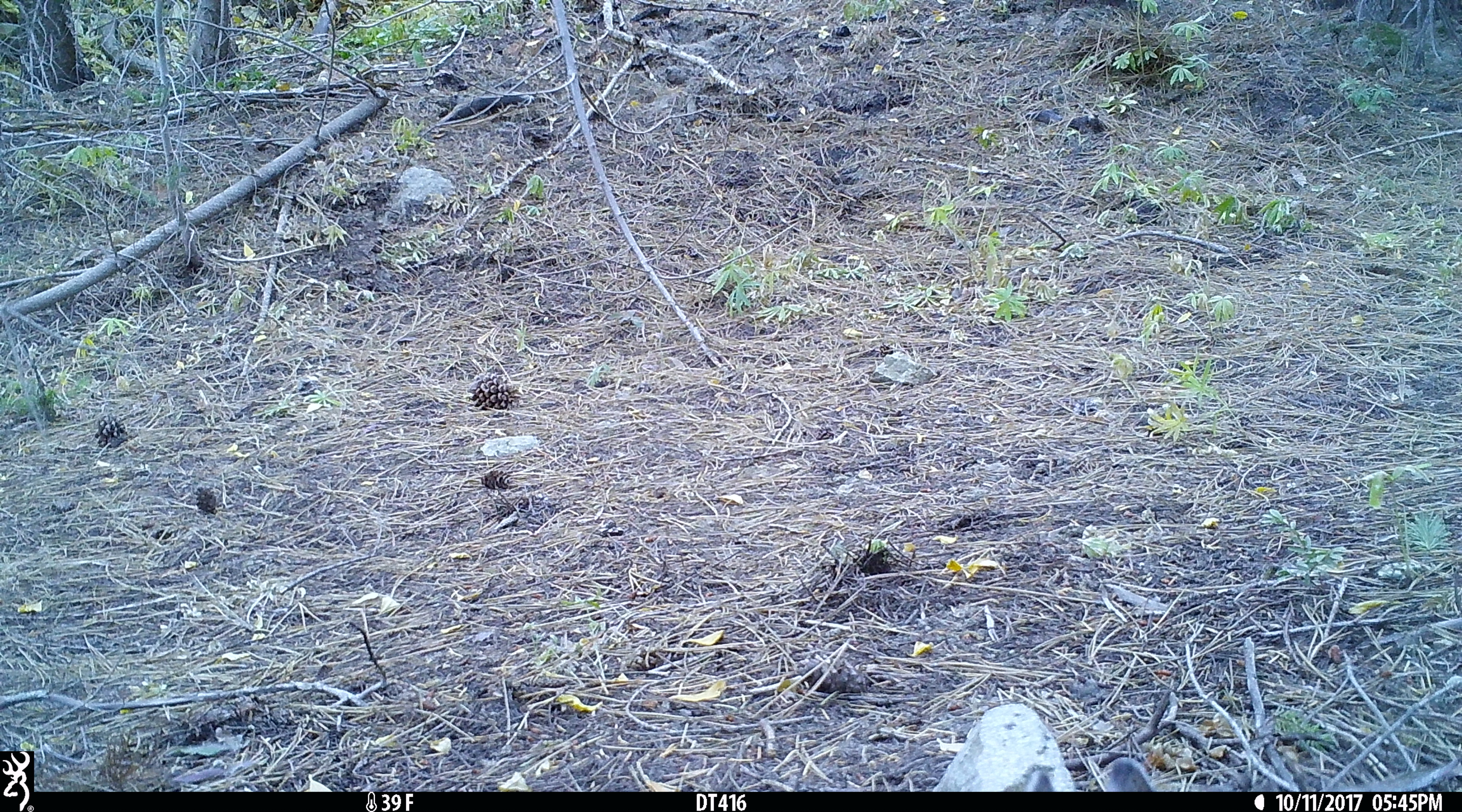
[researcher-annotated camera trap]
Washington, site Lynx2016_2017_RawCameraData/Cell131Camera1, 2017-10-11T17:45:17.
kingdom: Animalia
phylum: Chordata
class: Mammalia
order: Lagomorpha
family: Leporidae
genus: Lepus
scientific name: Lepus americanus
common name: snowshoe hare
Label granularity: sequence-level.